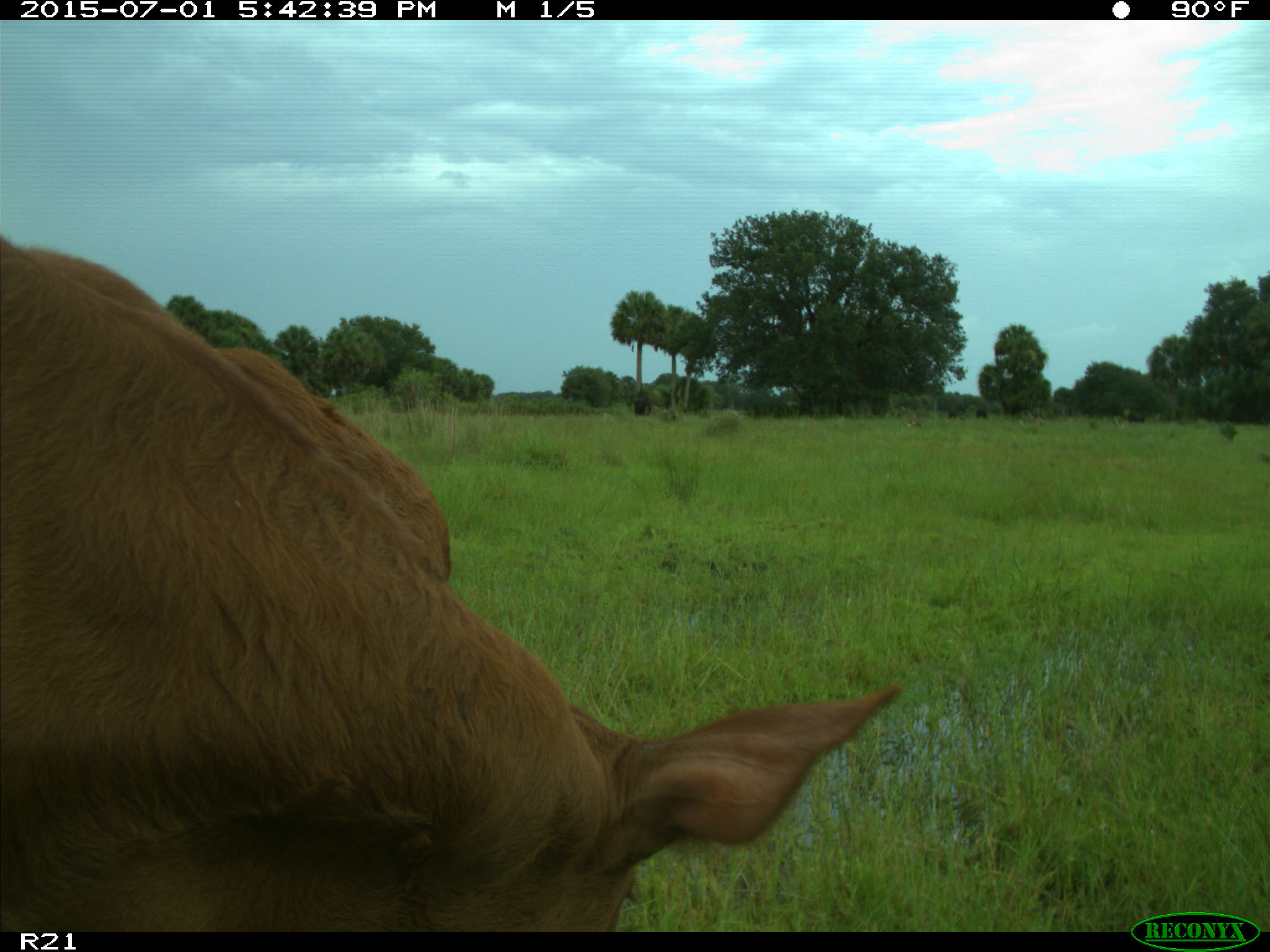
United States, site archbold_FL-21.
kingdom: Animalia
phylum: Chordata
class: Mammalia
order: Artiodactyla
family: Bovidae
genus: Bos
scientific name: Bos taurus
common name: domestic cow